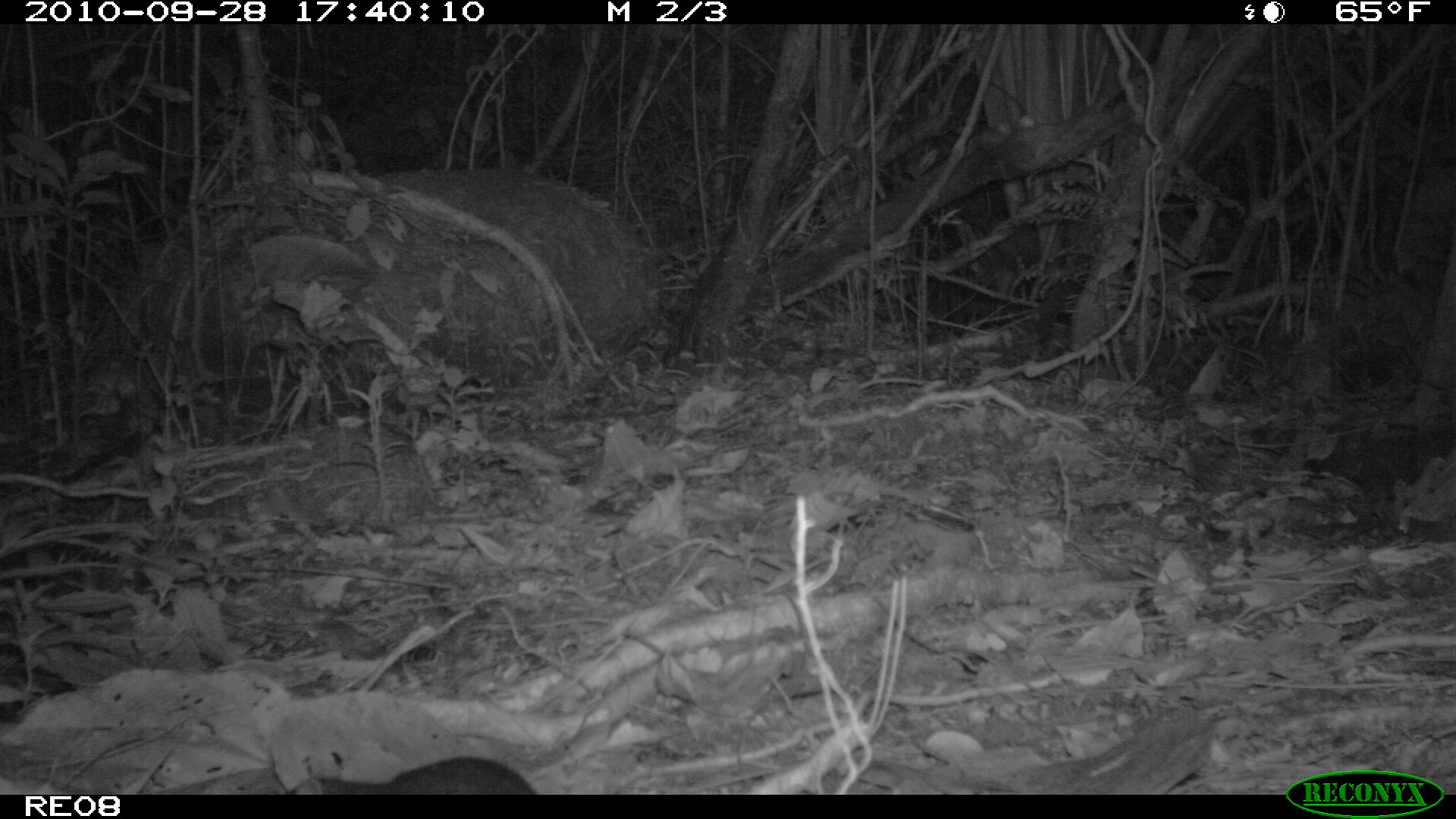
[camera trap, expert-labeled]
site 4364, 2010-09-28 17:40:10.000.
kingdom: Animalia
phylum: Chordata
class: Mammalia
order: Rodentia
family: Muridae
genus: Rattus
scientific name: Rattus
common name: rodent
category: unknown rat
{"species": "unknown rat (rodent) (Rattus)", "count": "1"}